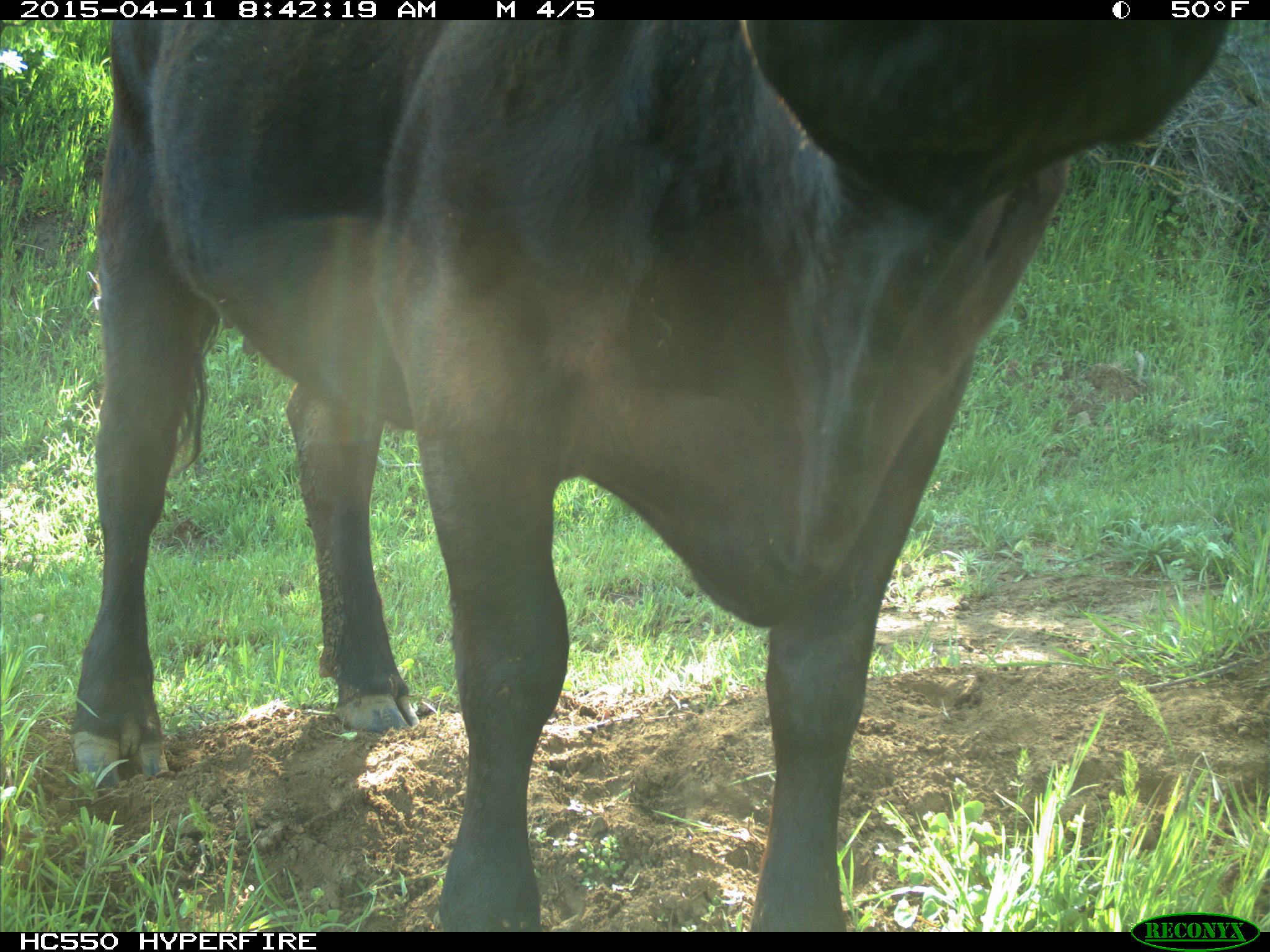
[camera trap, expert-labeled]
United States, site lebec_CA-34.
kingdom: Animalia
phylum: Chordata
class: Mammalia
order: Artiodactyla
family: Bovidae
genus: Bos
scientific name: Bos taurus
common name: domestic cow